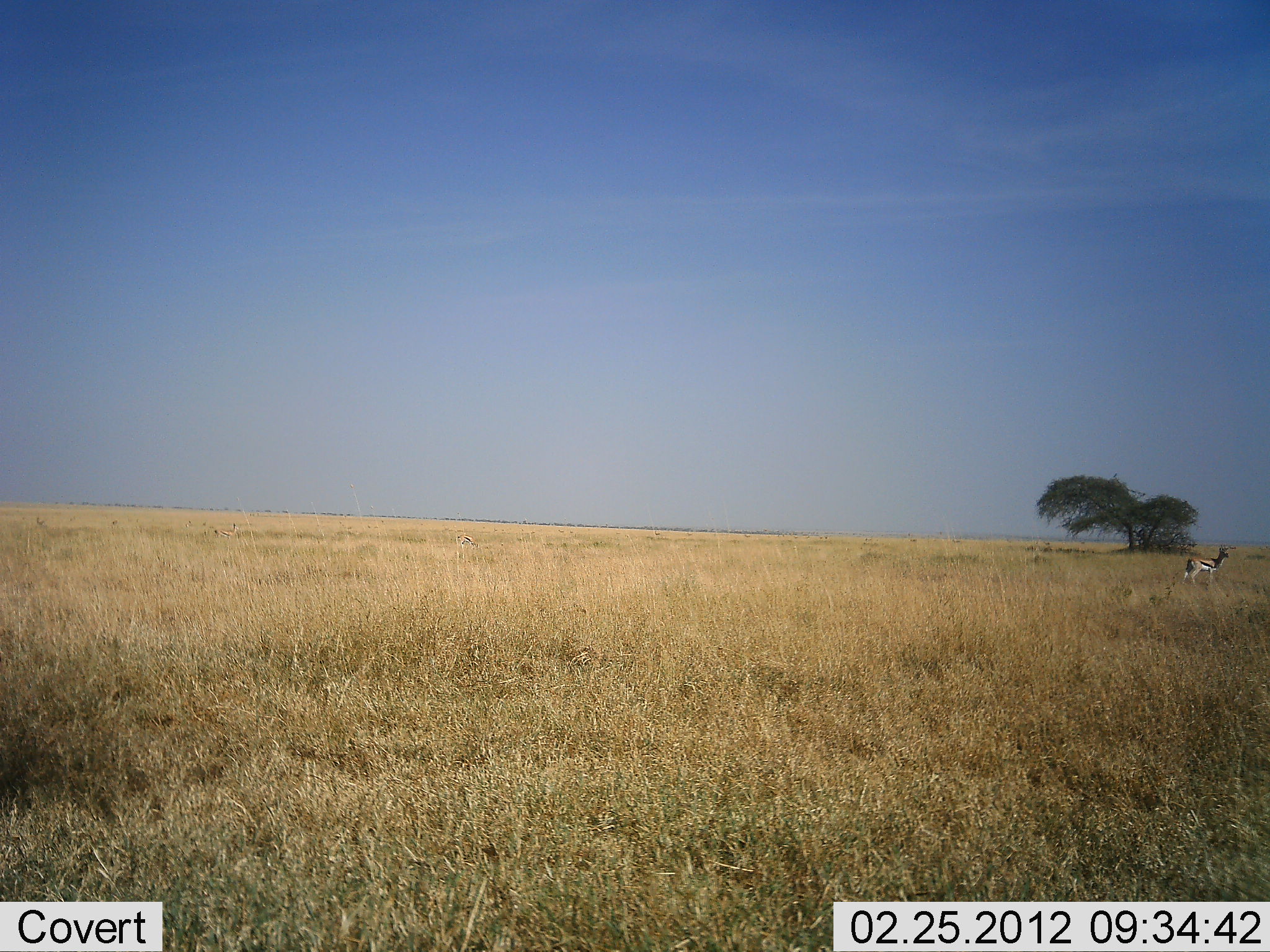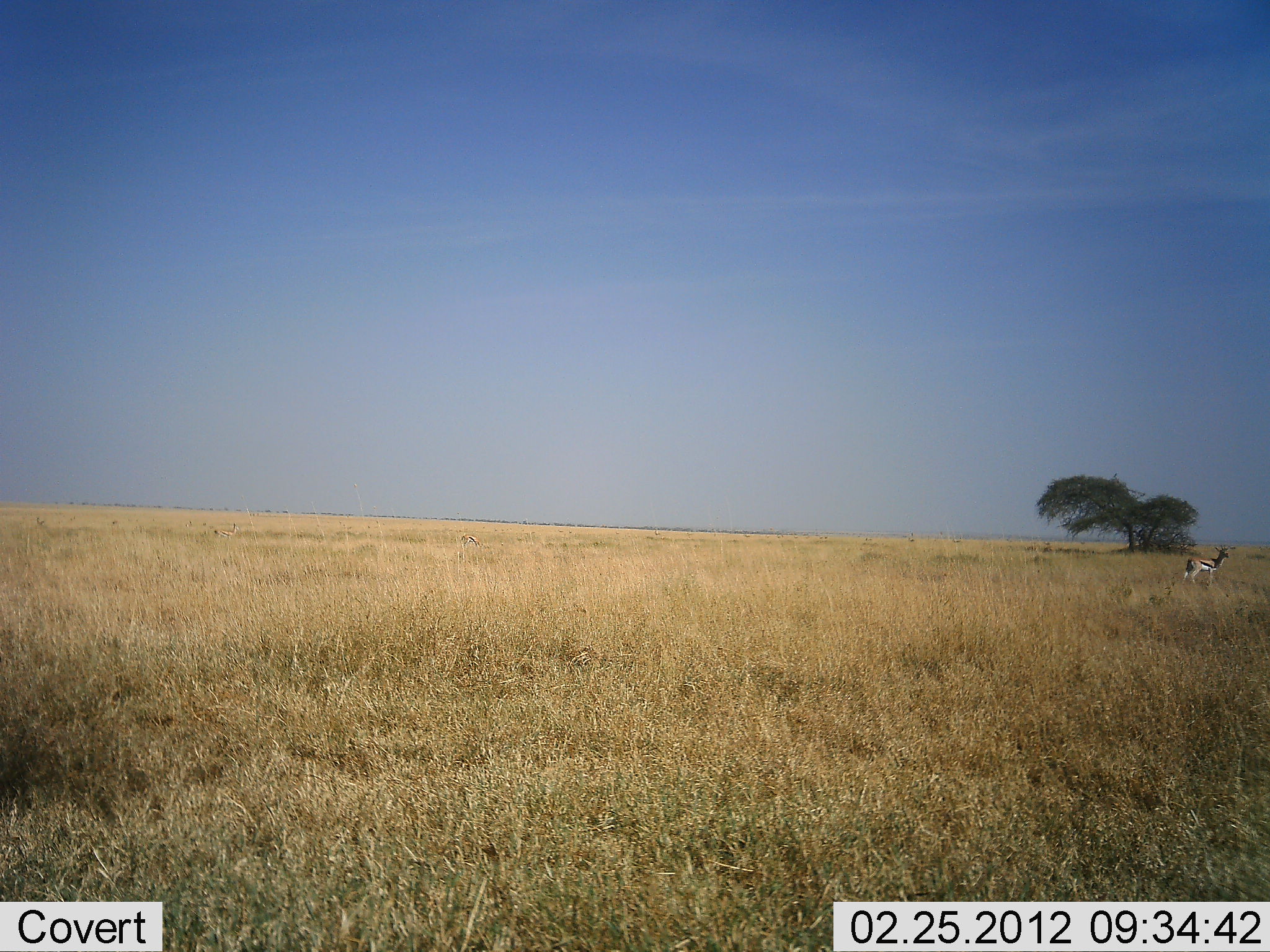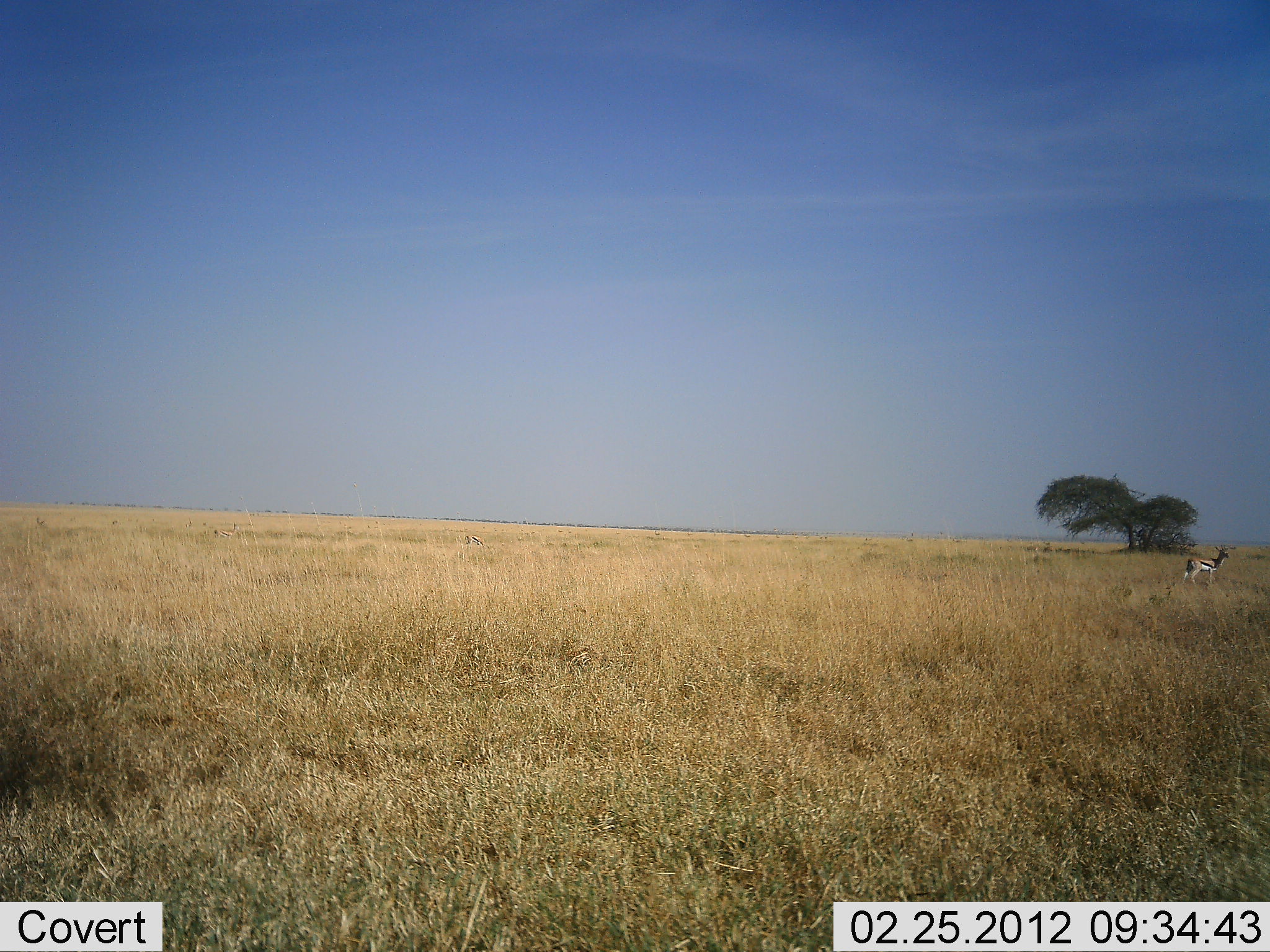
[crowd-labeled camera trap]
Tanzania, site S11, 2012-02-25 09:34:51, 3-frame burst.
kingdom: Animalia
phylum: Chordata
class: Mammalia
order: Artiodactyla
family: Bovidae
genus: Eudorcas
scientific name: Eudorcas thomsonii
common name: thomson's gazelle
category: gazellethomsons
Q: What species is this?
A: Gazellethomsons (thomson's gazelle) (Eudorcas thomsonii).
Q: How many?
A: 1.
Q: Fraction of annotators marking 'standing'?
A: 100%.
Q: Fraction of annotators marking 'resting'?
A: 0%.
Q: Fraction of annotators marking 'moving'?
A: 0%.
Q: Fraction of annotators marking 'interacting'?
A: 0%.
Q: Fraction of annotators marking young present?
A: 0%.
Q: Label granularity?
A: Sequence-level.